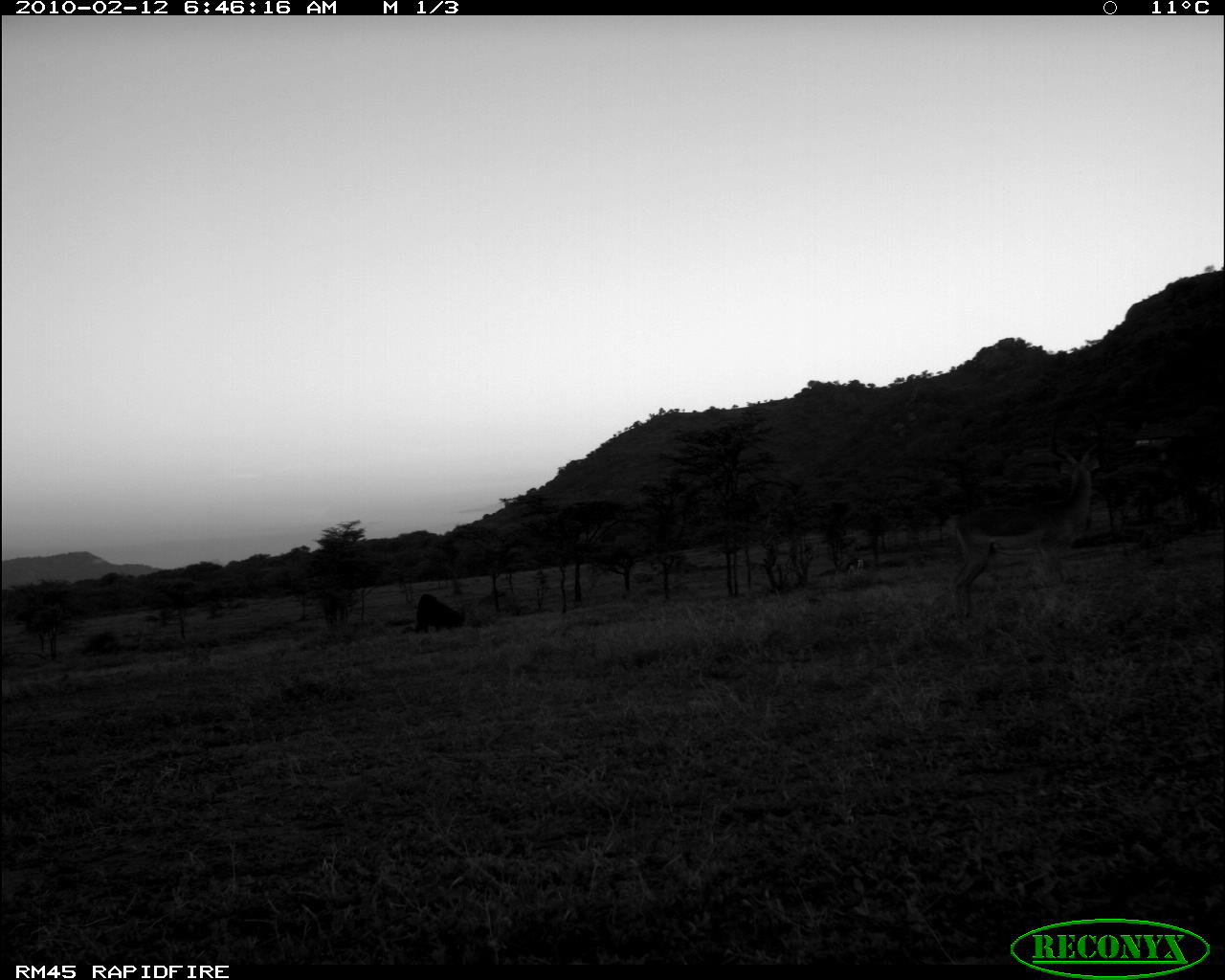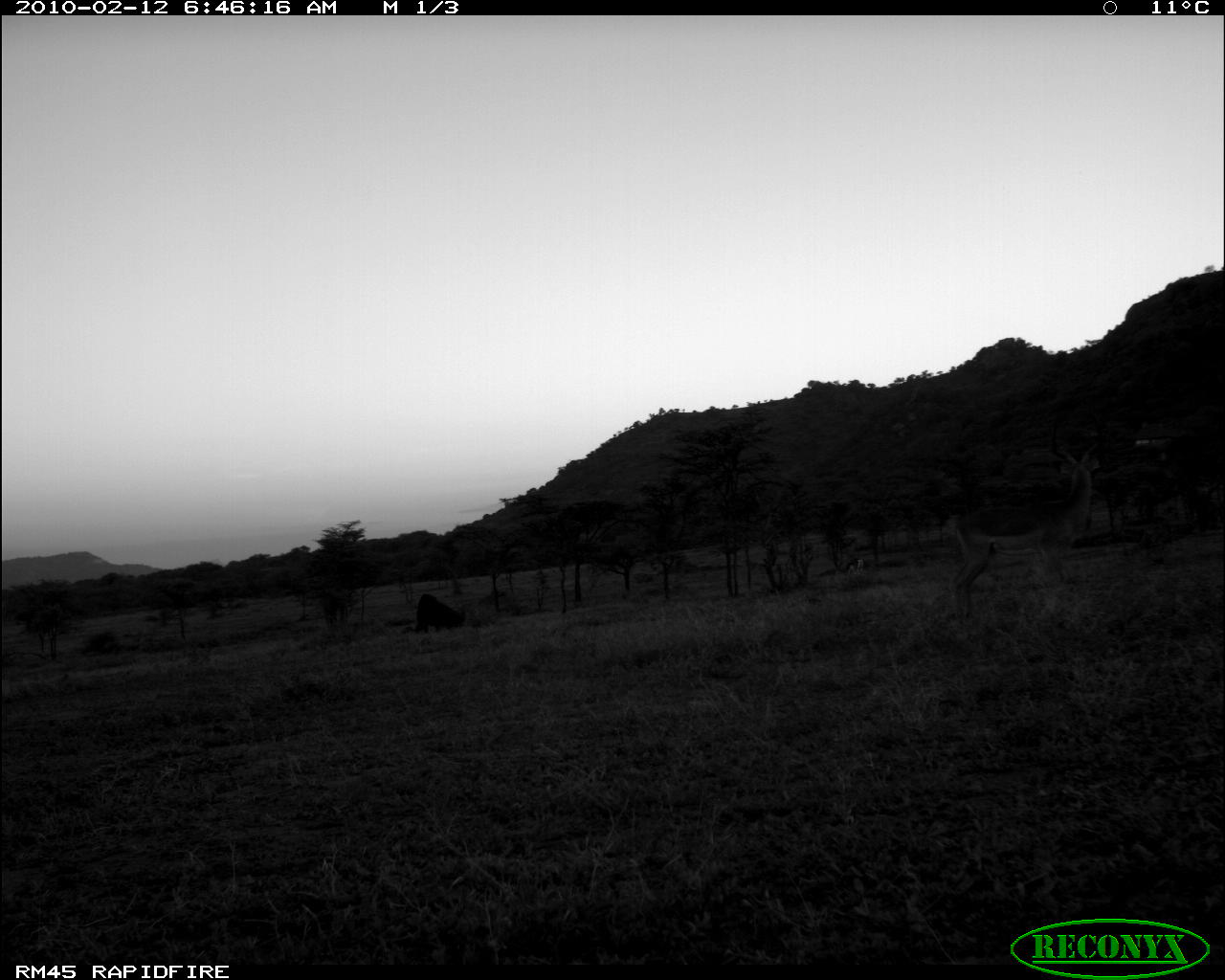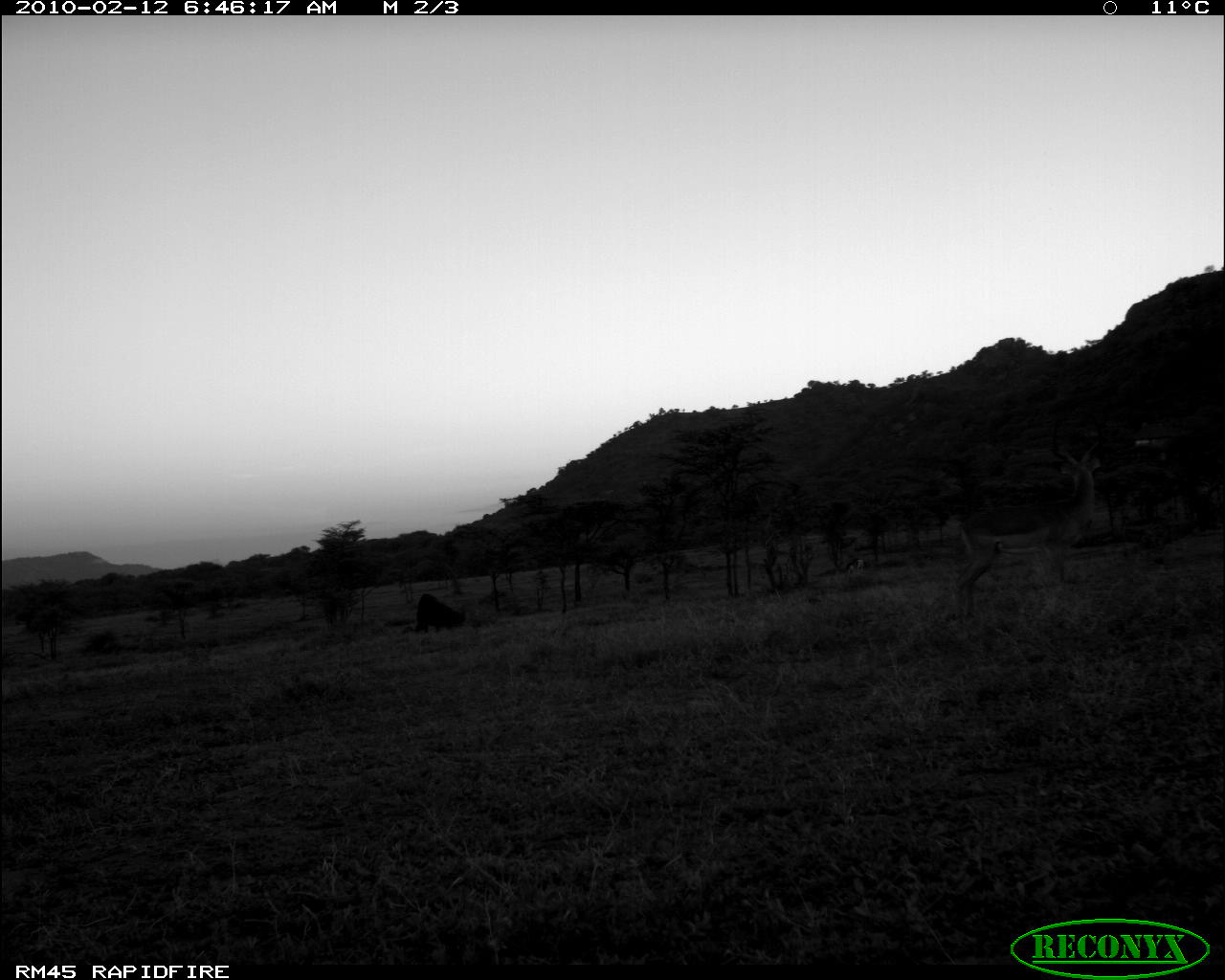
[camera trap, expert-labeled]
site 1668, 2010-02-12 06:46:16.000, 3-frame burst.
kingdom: Animalia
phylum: Chordata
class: Mammalia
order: Artiodactyla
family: Bovidae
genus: Aepyceros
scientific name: Aepyceros melampus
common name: impala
Aepyceros melampus (impala), count 1.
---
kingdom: Animalia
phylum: Chordata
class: Mammalia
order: Artiodactyla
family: Bovidae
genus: Nanger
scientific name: Nanger granti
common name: grant's gazelle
Nanger granti (grant's gazelle), count 1.